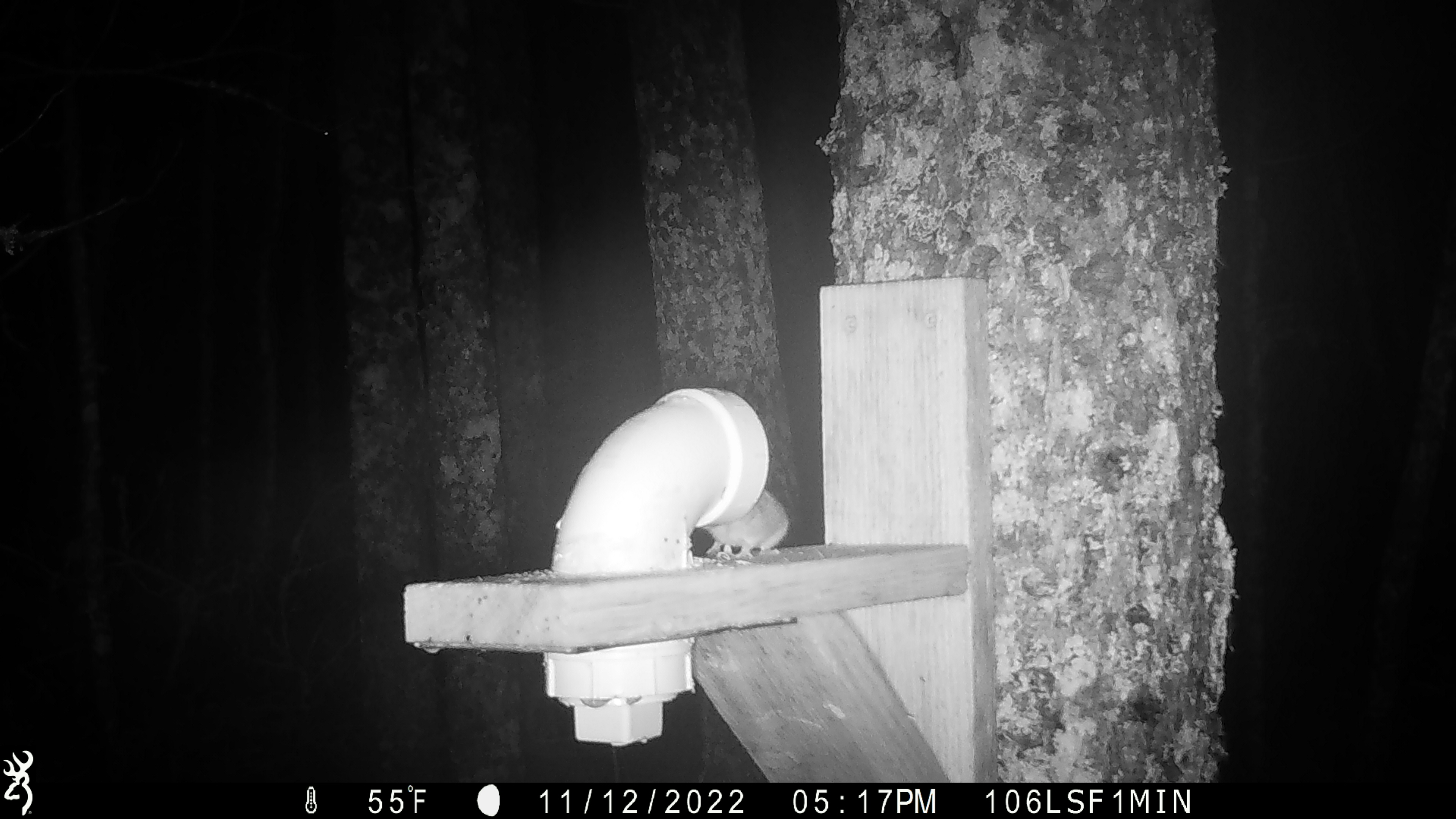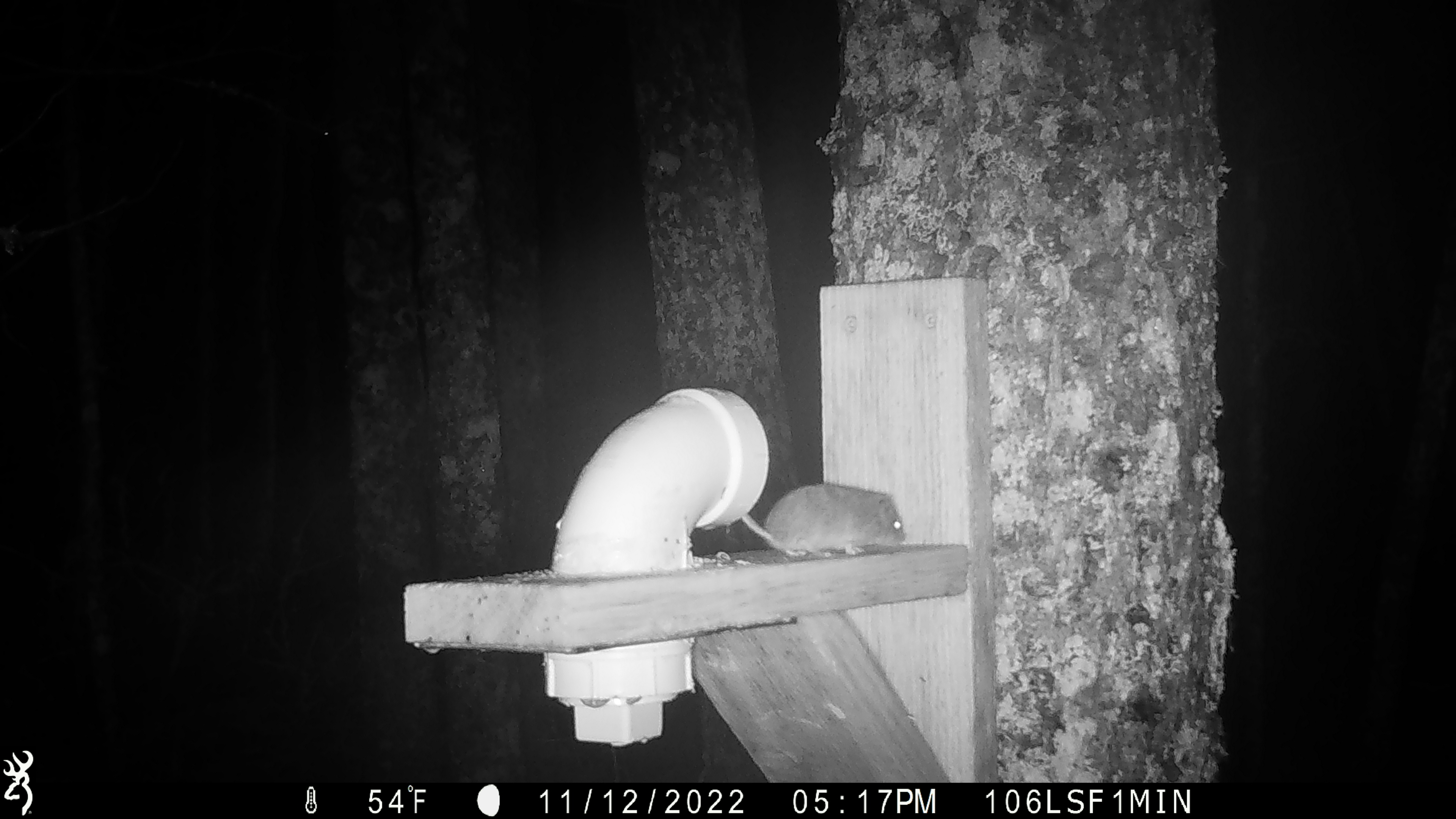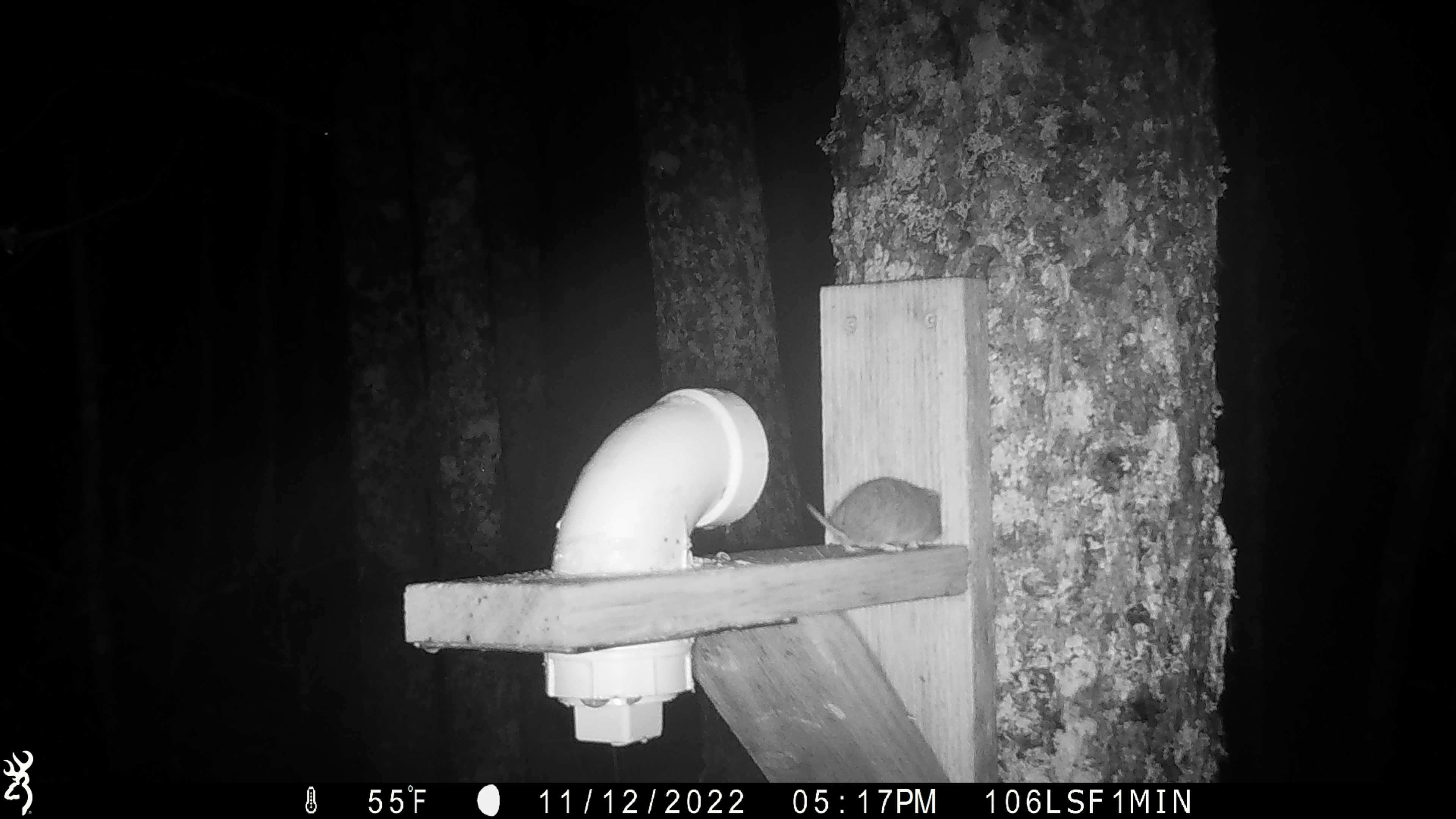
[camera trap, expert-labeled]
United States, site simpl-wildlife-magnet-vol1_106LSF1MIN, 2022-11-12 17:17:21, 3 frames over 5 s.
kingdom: Animalia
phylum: Chordata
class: Mammalia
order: Rodentia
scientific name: Rodentia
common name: mouse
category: mouse sp.